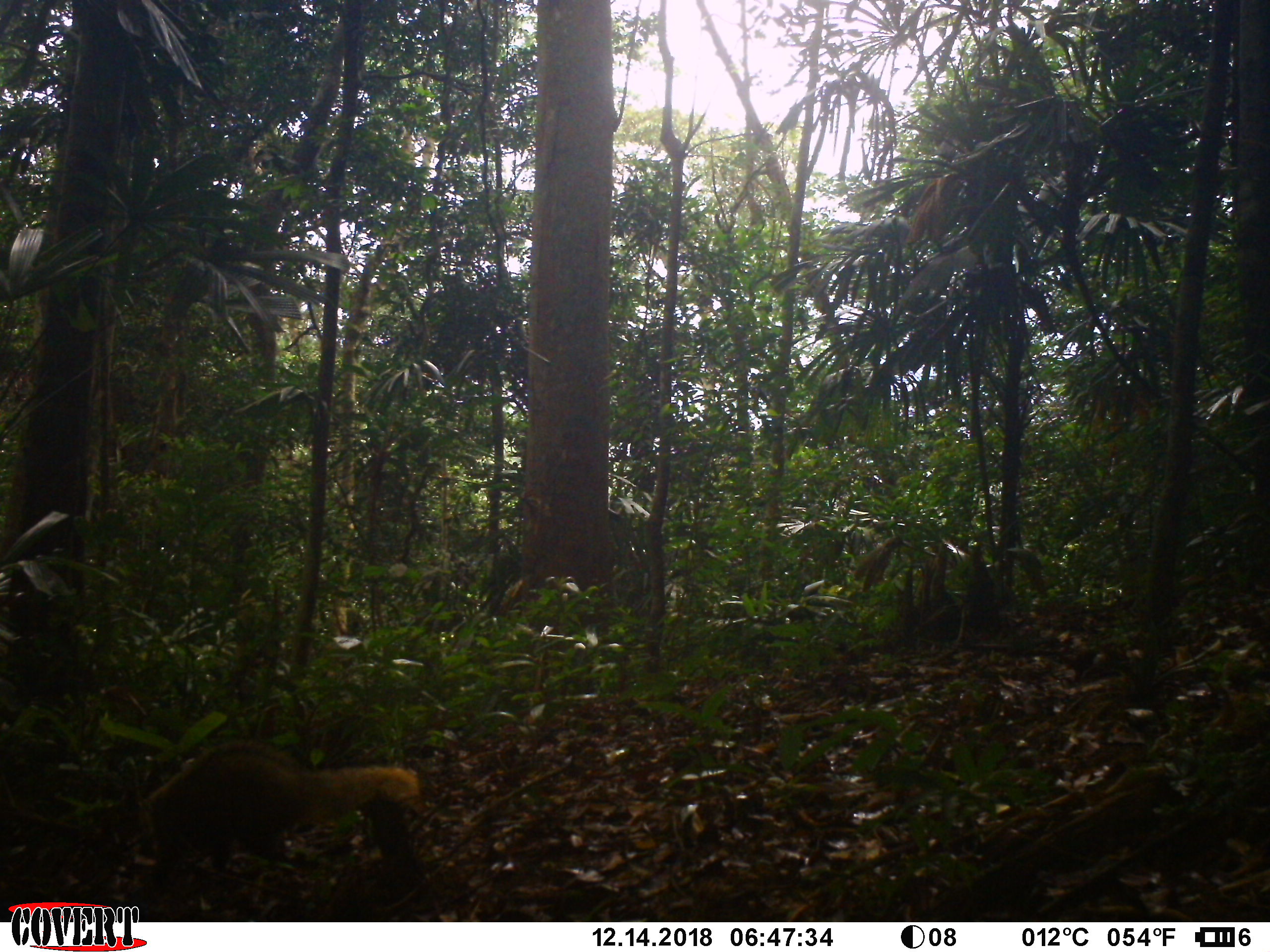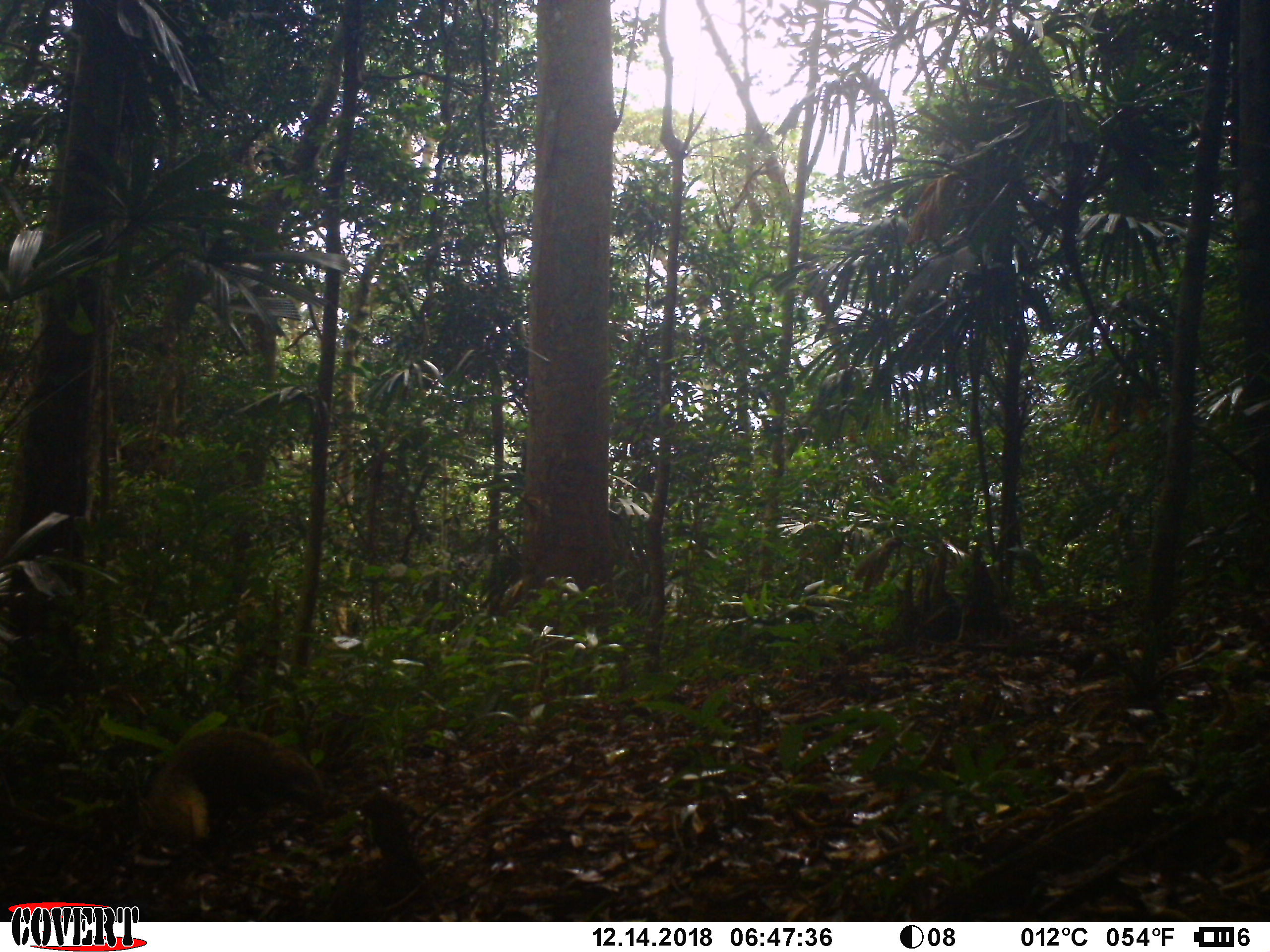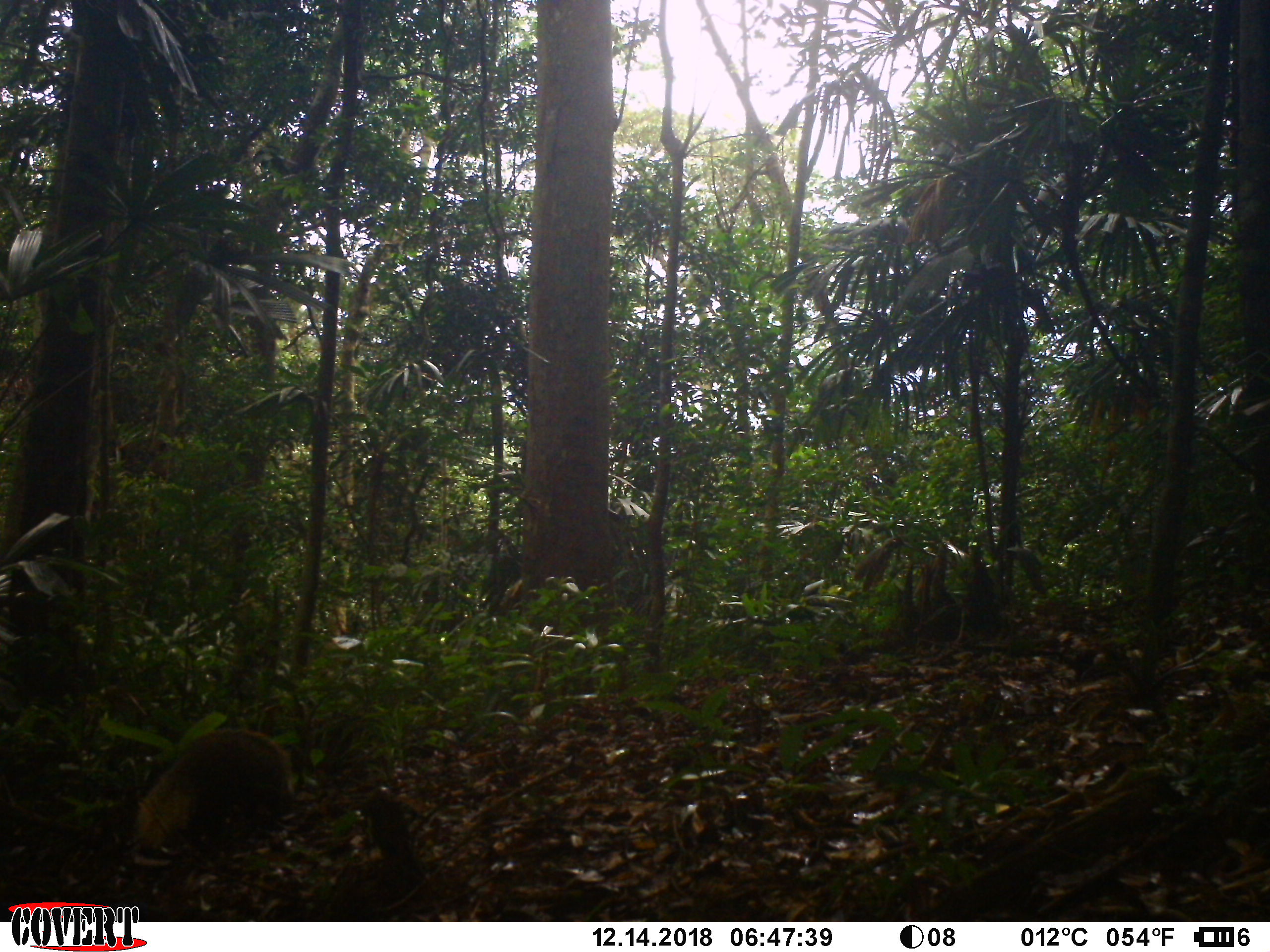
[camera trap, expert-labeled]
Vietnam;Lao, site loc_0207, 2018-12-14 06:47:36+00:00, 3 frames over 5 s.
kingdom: Animalia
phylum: Chordata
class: Mammalia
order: Carnivora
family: Herpestidae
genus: Urva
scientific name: Urva urva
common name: crab-eating mongoose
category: crab eating mongoose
Crab eating mongoose (crab-eating mongoose) (Urva urva). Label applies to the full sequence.